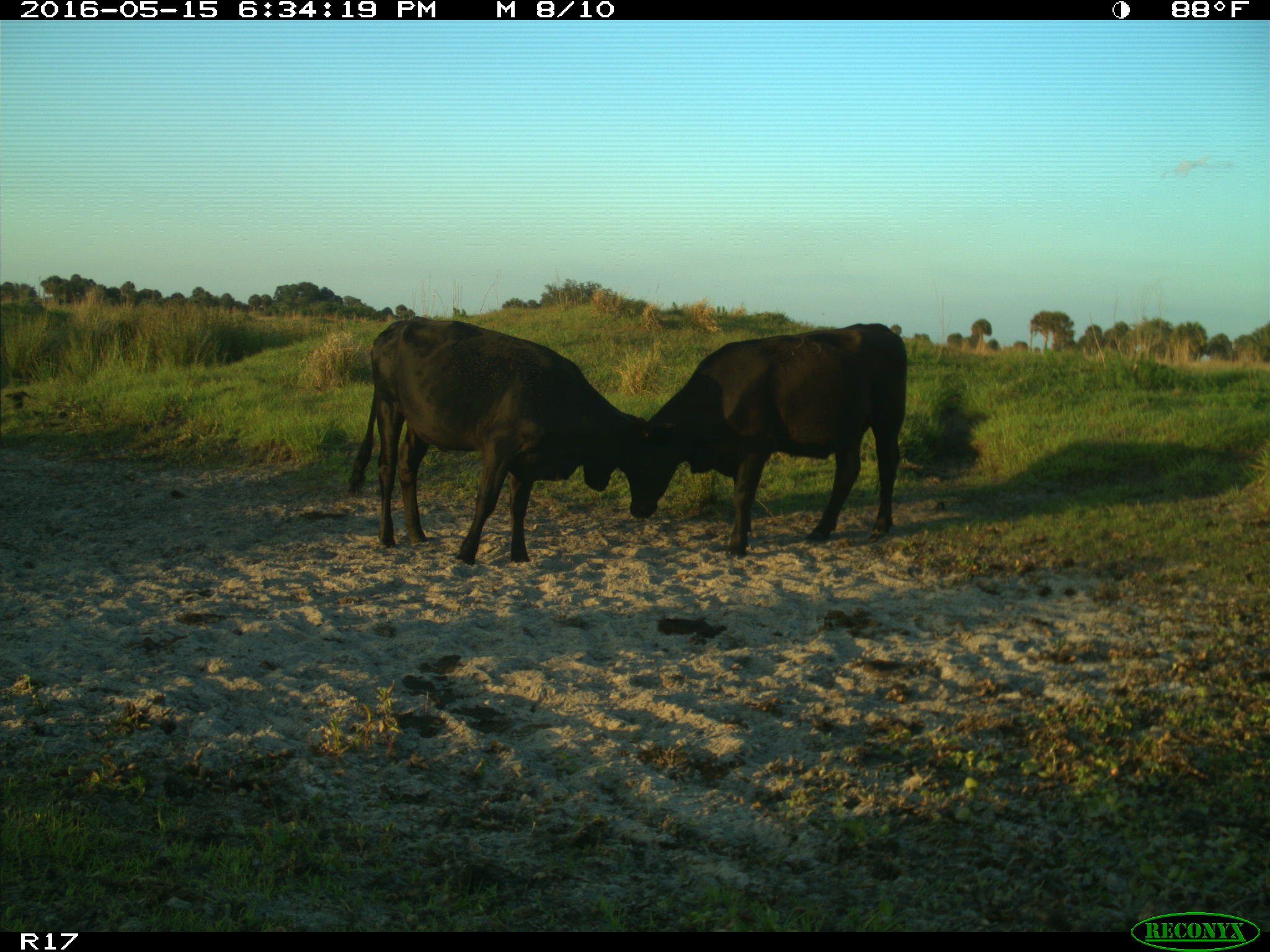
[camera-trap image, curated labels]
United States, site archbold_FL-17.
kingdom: Animalia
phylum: Chordata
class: Mammalia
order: Artiodactyla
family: Bovidae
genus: Bos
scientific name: Bos taurus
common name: domestic cow